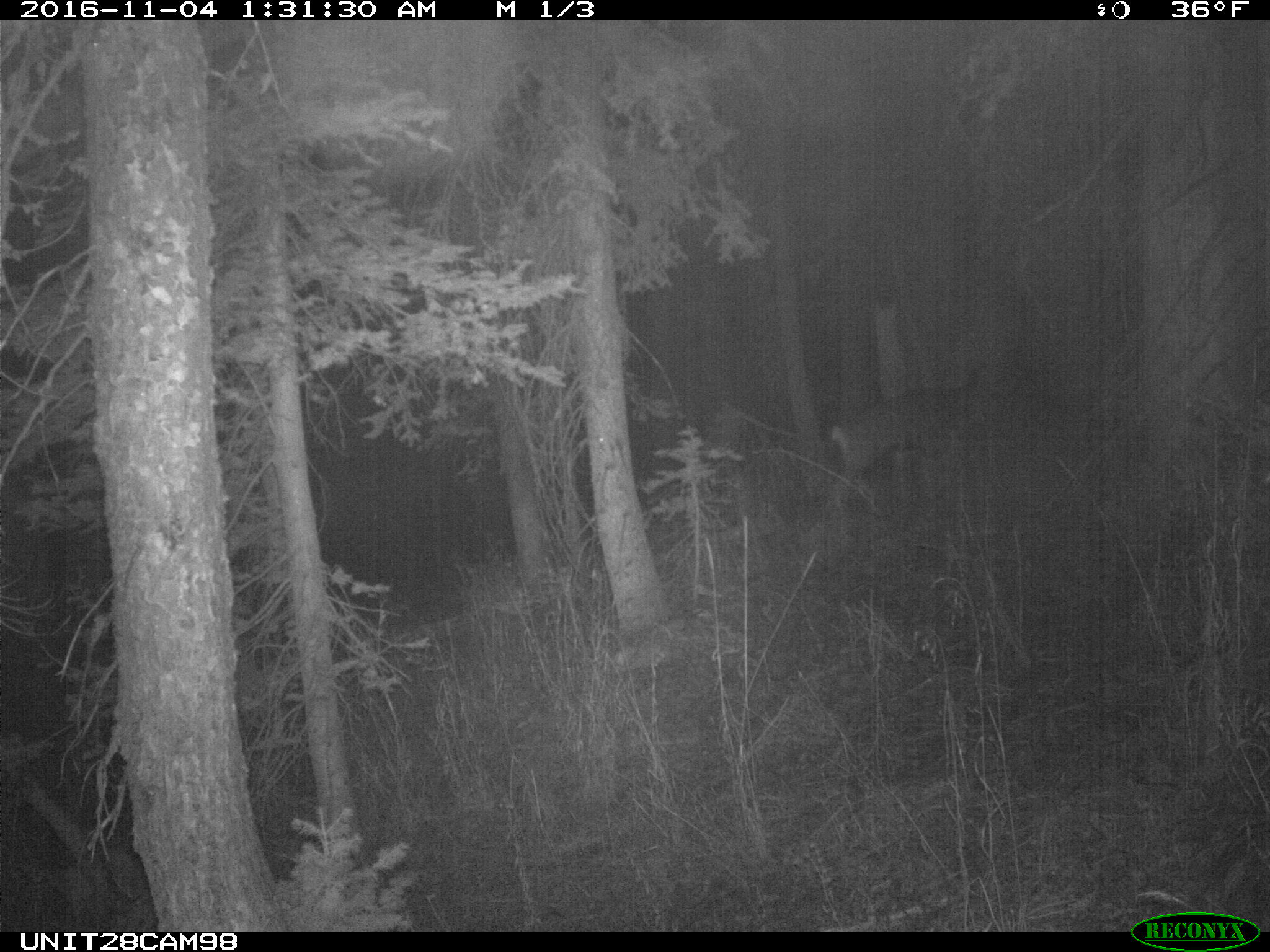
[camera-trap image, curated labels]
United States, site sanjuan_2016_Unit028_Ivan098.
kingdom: Animalia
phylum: Chordata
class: Mammalia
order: Artiodactyla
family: Cervidae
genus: Odocoileus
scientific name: Odocoileus hemionus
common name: mule deer